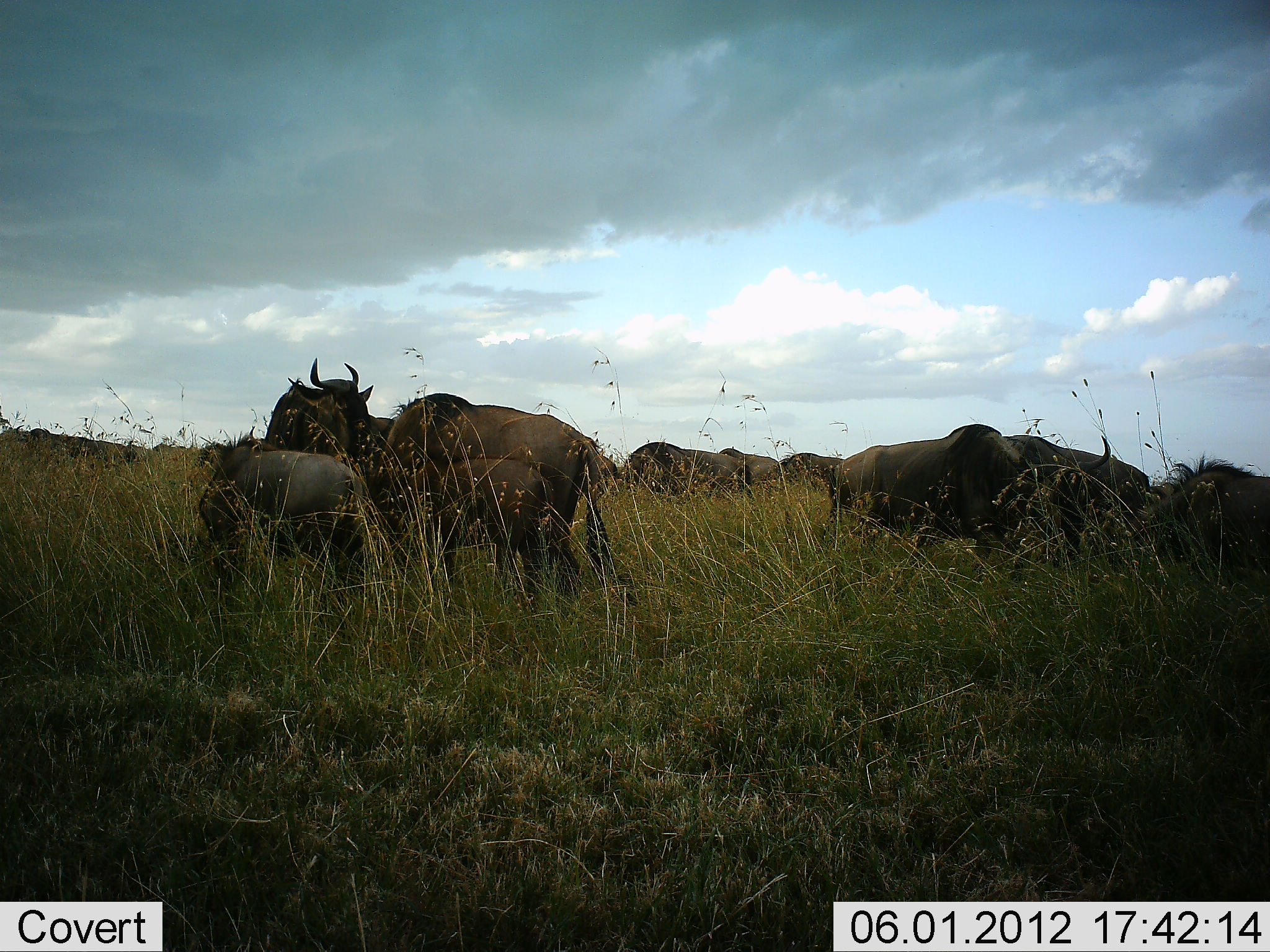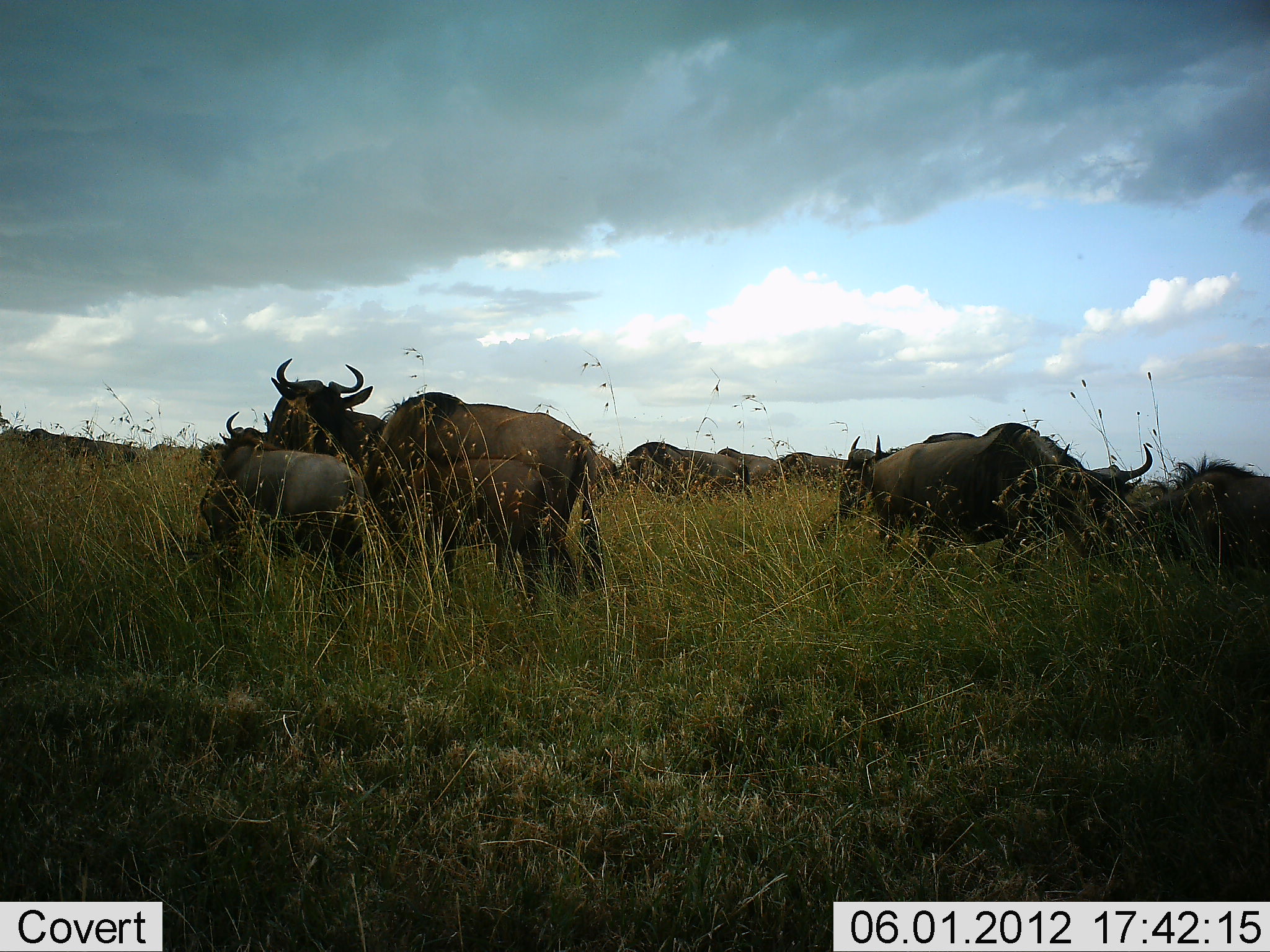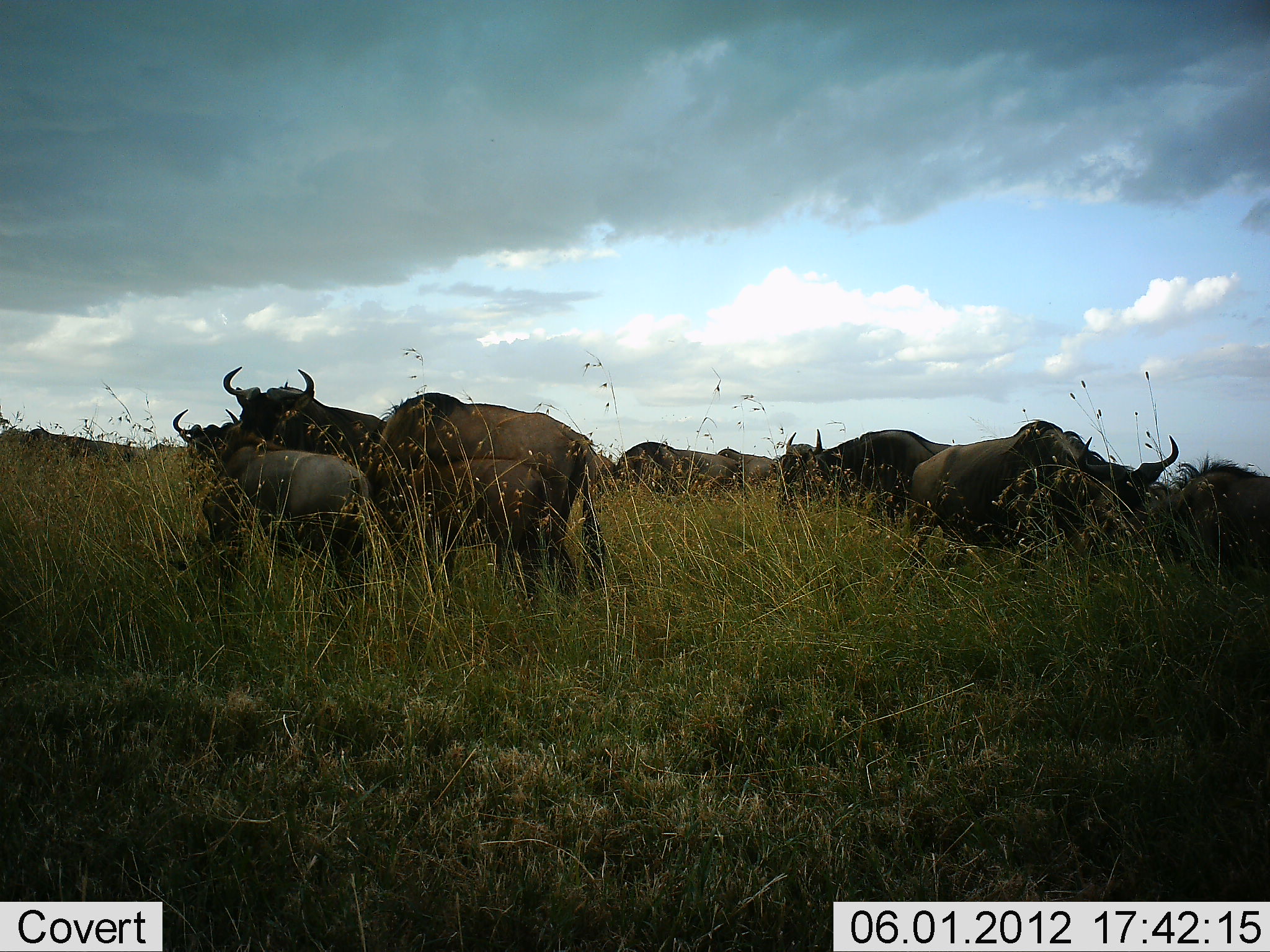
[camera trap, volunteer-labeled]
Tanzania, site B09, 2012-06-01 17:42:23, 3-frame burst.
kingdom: Animalia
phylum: Chordata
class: Mammalia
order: Artiodactyla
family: Bovidae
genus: Connochaetes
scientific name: Connochaetes taurinus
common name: blue wildebeest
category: wildebeest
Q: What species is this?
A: Wildebeest (blue wildebeest) (Connochaetes taurinus).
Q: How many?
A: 11-50.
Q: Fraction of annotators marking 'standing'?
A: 80%.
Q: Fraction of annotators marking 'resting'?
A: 0%.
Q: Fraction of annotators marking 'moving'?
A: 50%.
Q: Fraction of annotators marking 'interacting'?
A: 0%.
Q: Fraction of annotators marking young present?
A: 80%.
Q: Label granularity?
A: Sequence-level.